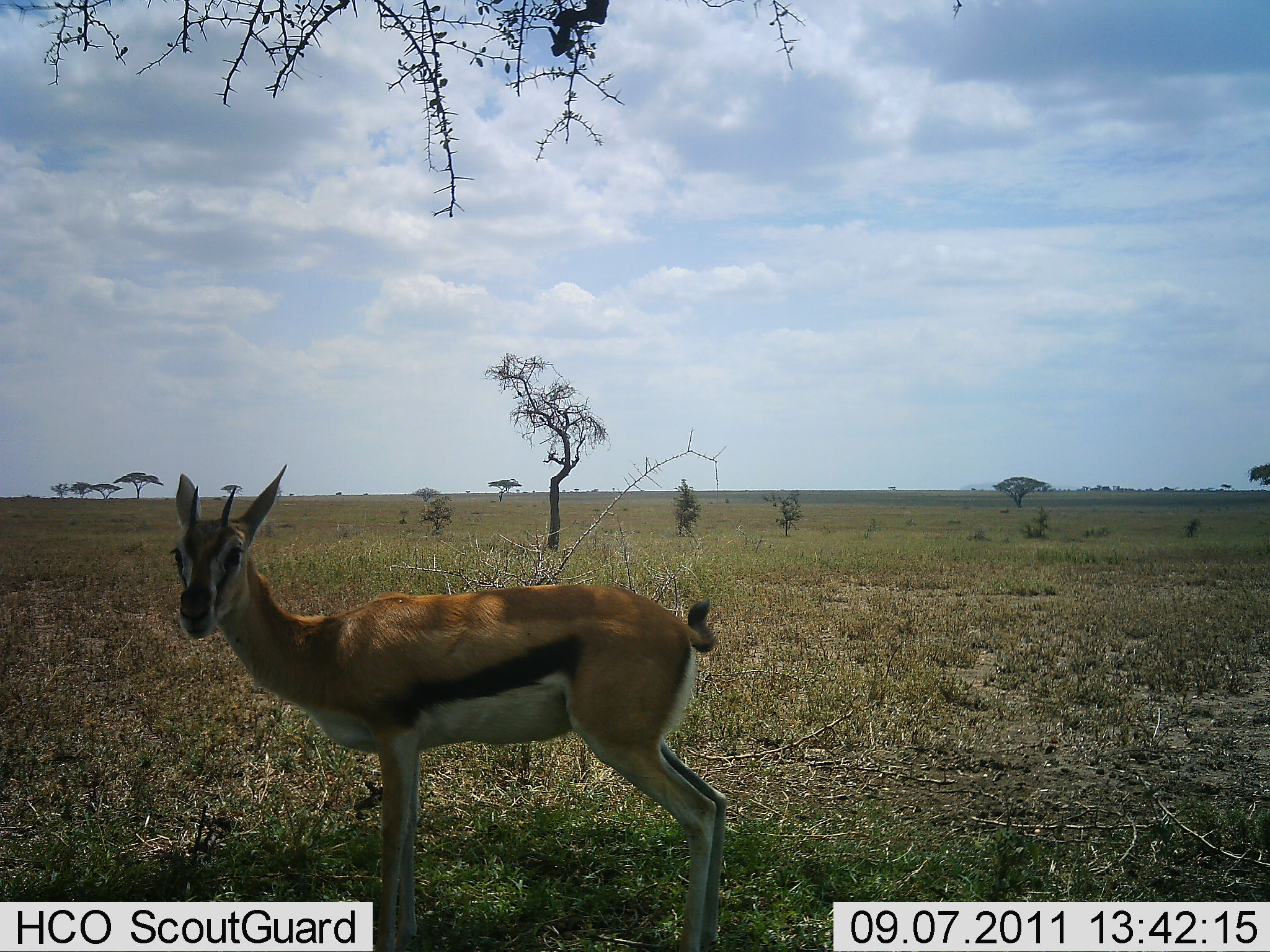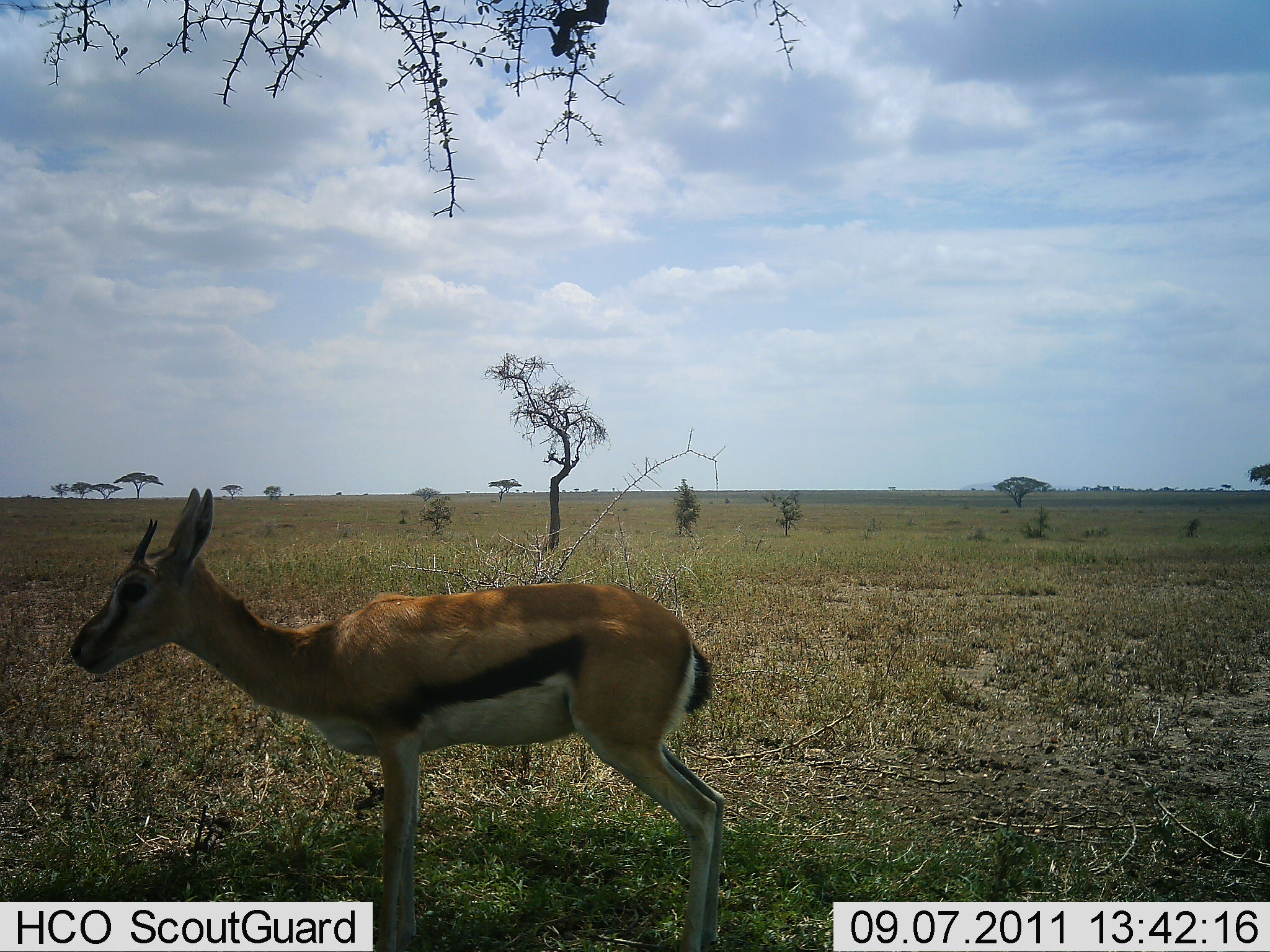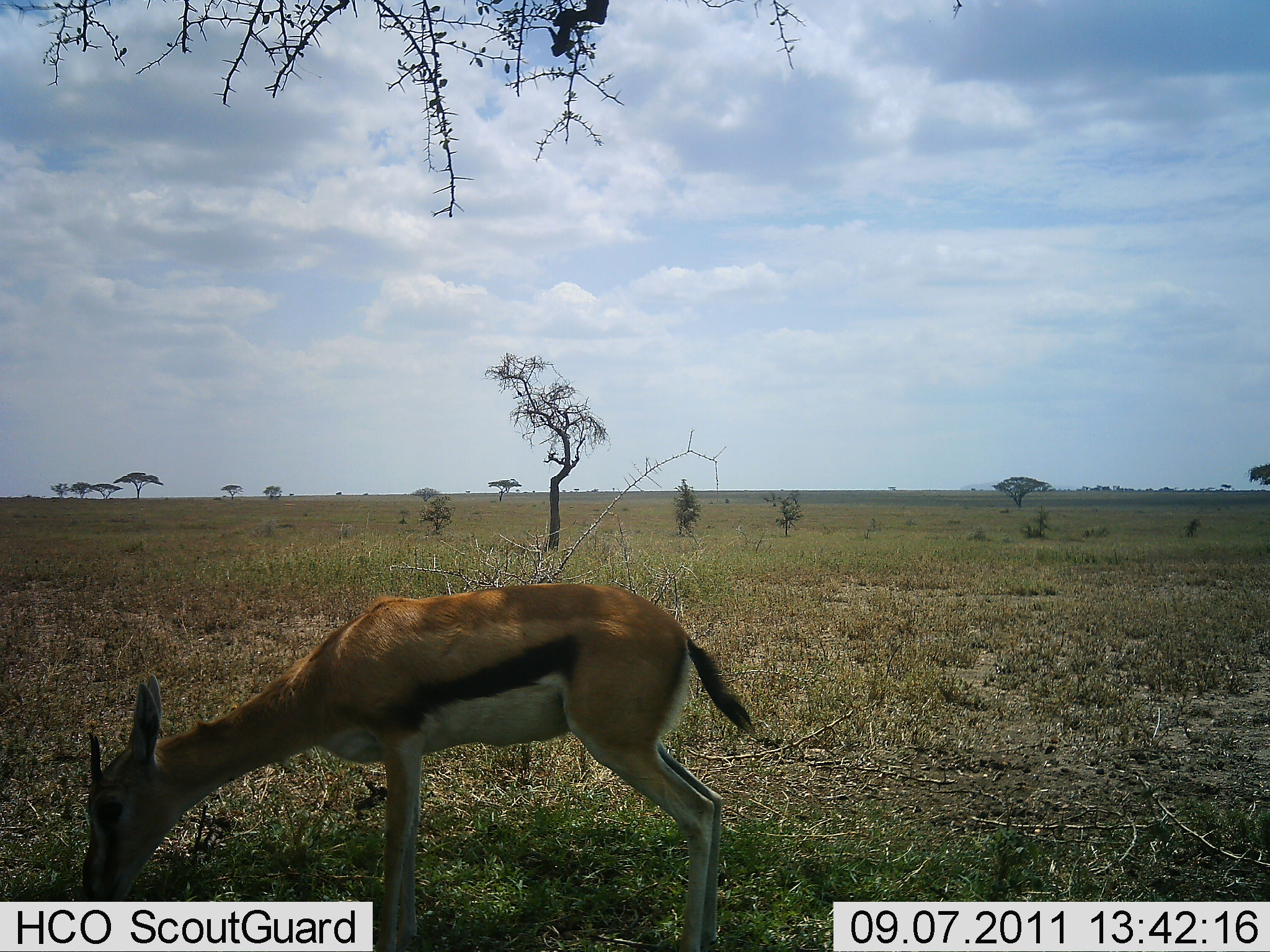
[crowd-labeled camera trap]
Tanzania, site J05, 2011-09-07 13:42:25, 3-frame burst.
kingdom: Animalia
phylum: Chordata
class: Mammalia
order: Artiodactyla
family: Bovidae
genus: Eudorcas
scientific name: Eudorcas thomsonii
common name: thomson's gazelle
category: gazellethomsons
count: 1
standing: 79%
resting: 0%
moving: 0%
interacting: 0%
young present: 0%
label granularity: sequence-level